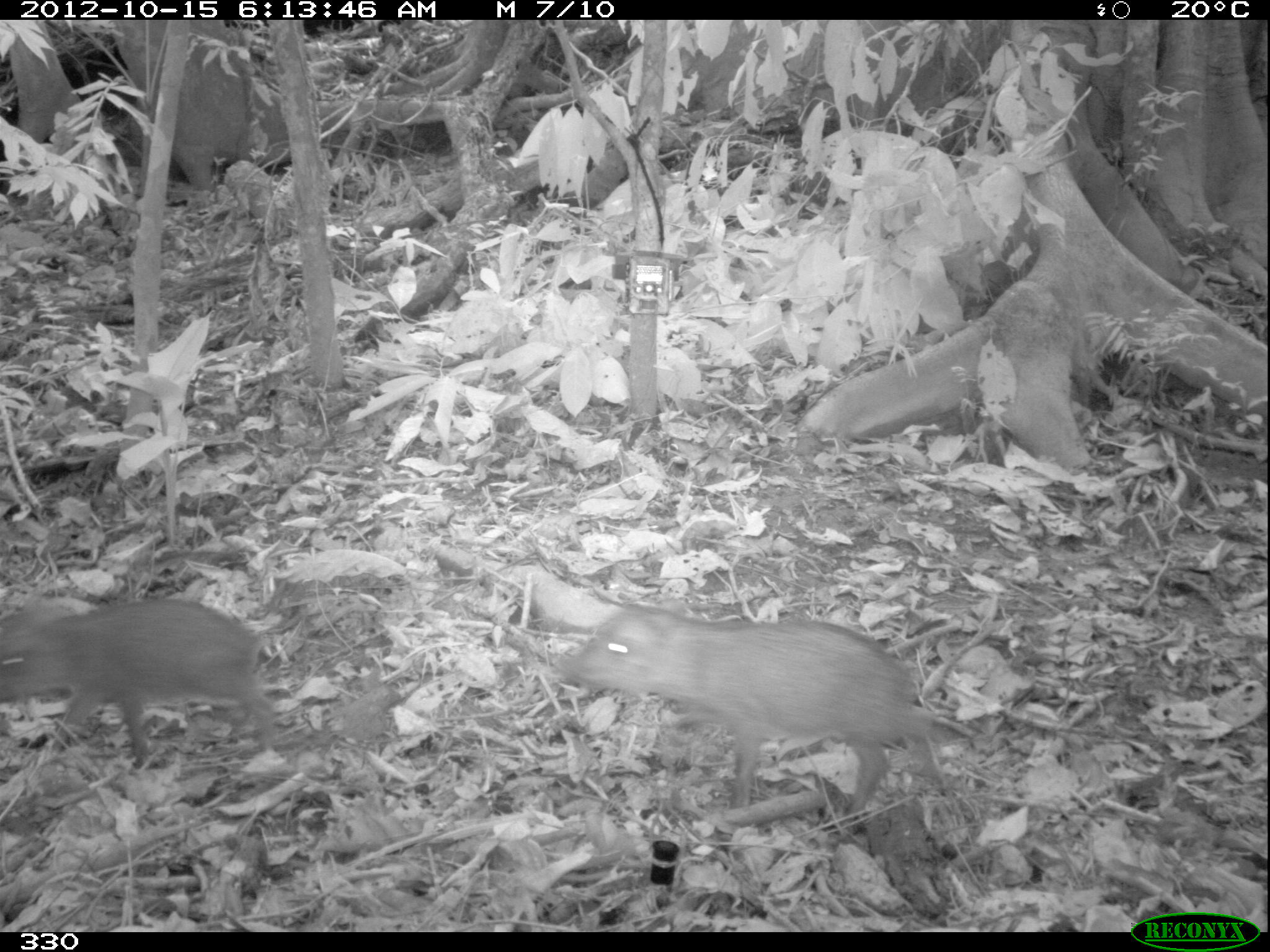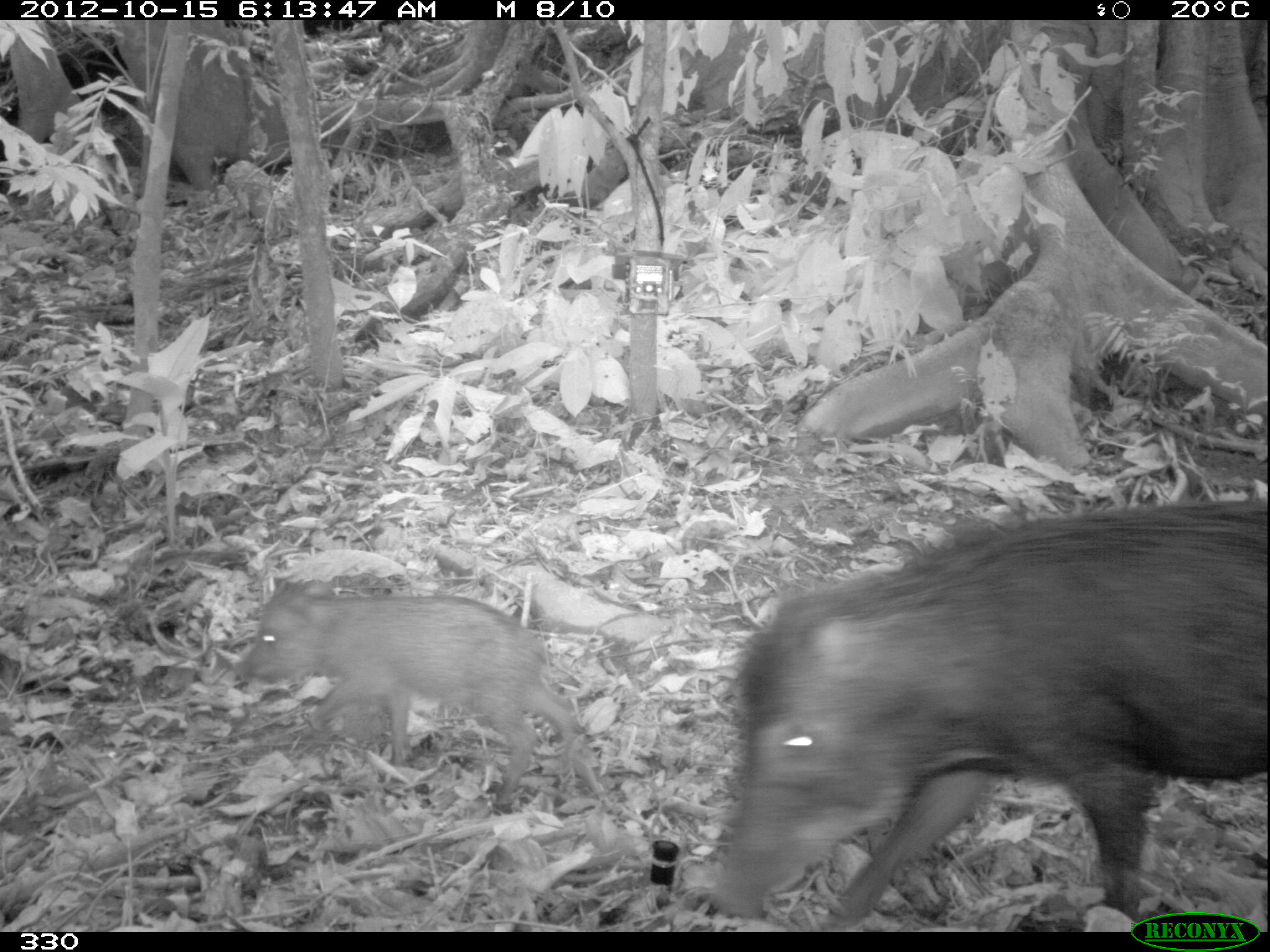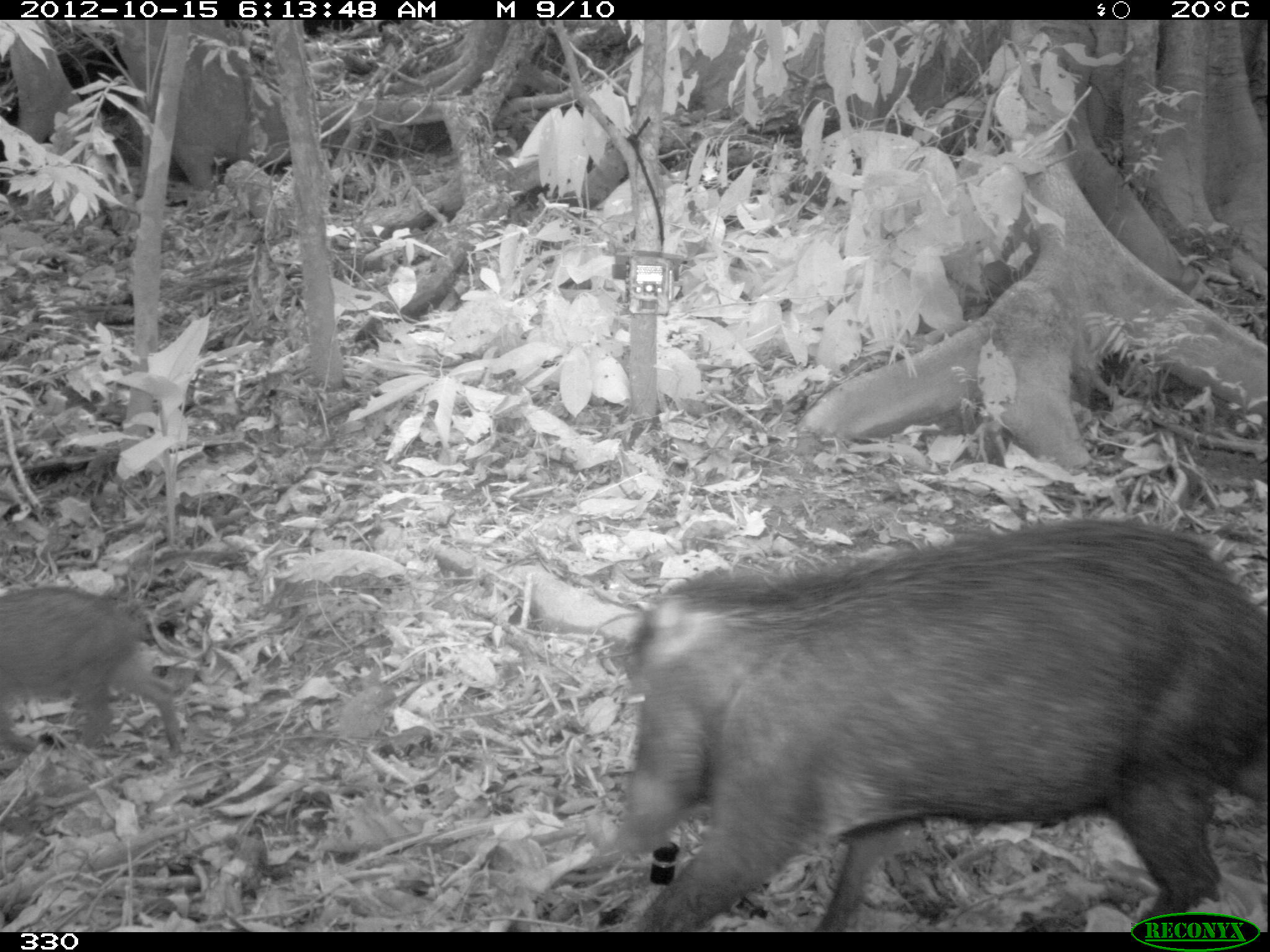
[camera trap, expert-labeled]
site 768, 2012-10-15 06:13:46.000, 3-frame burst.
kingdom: Animalia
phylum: Chordata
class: Mammalia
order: Artiodactyla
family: Tayassuidae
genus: Tayassu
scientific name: Tayassu pecari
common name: white-lipped peccary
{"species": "Tayassu pecari (white-lipped peccary)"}